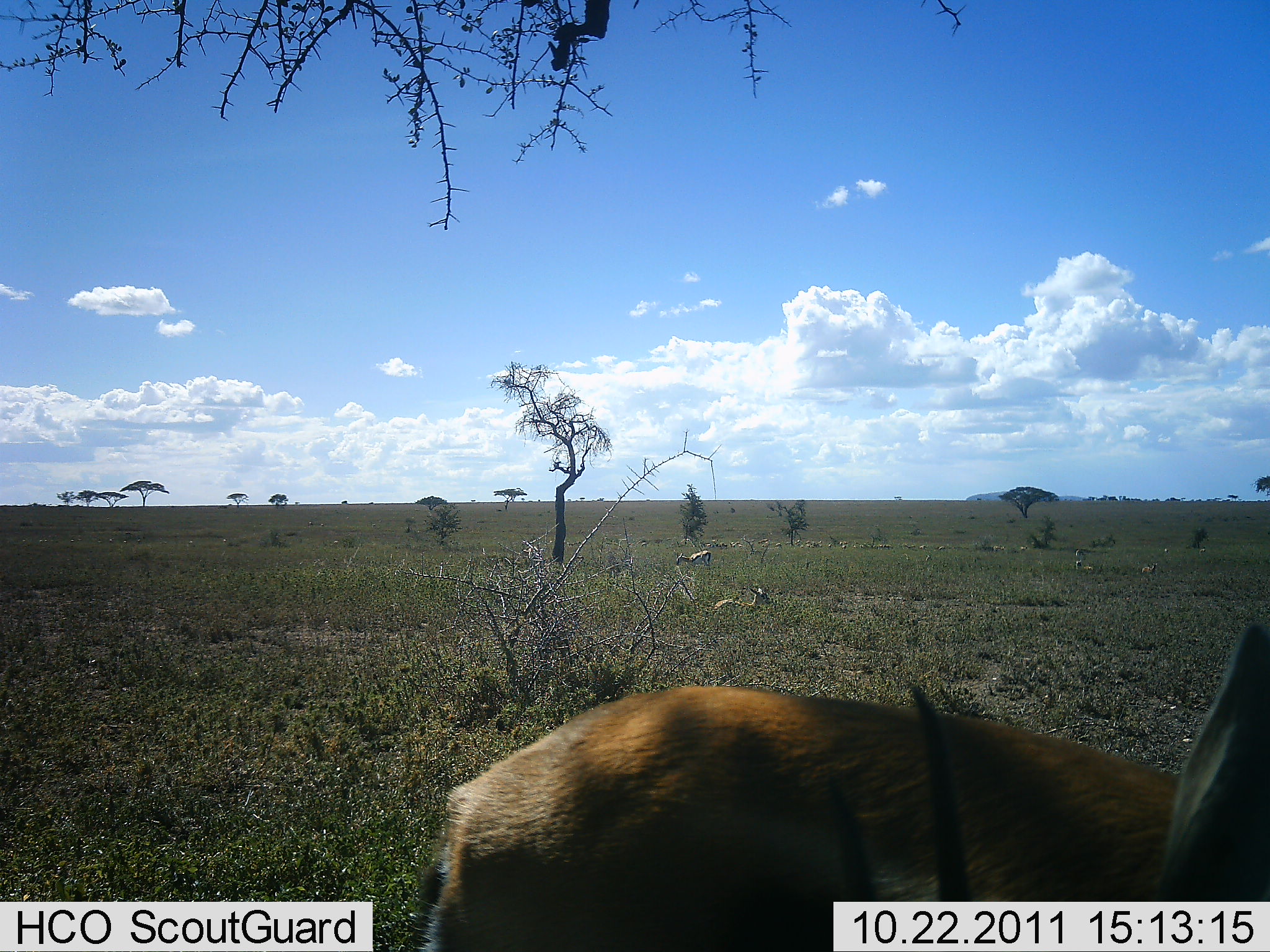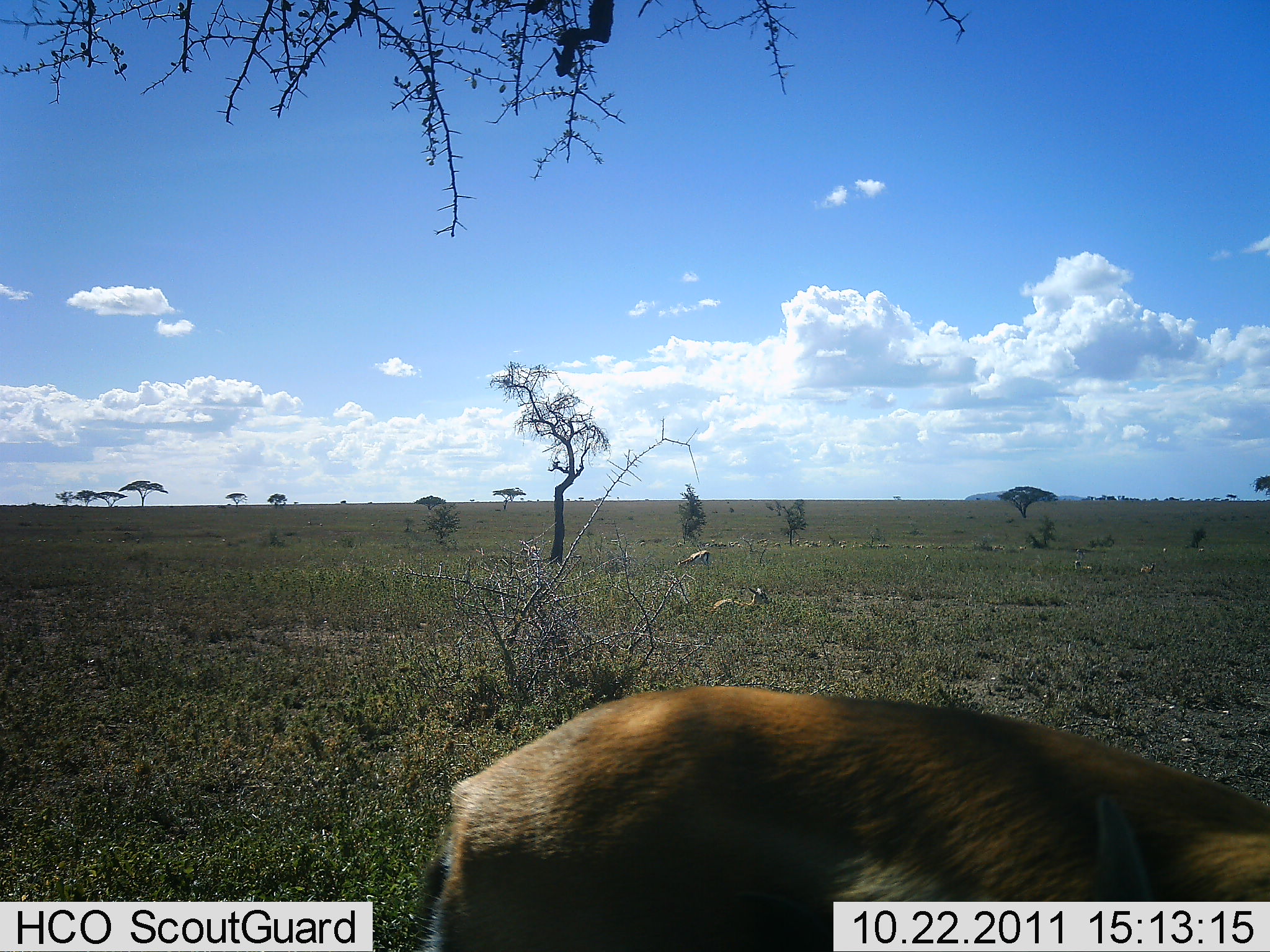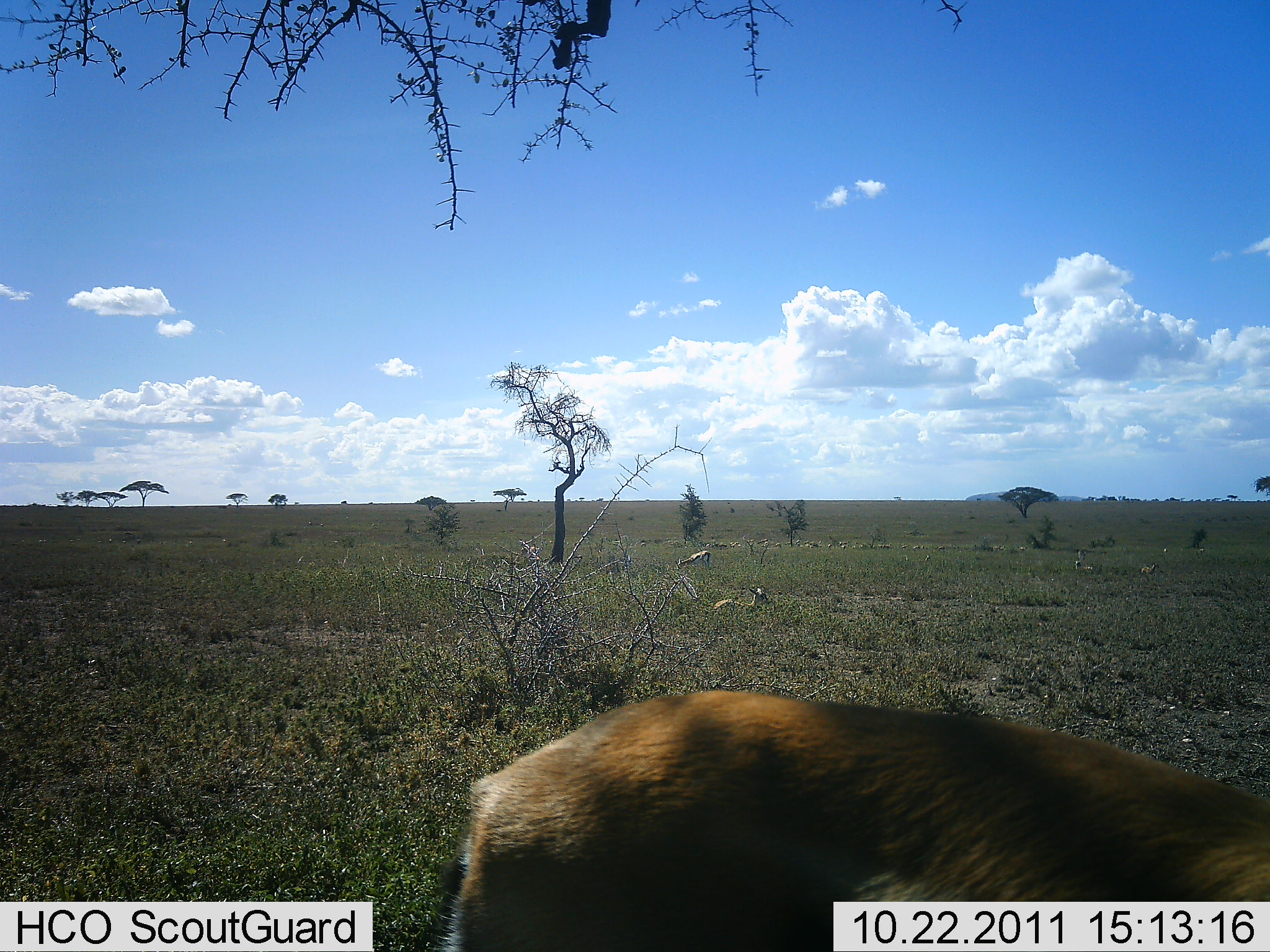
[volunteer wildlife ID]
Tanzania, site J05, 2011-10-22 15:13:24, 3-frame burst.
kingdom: Animalia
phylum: Chordata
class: Mammalia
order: Artiodactyla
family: Bovidae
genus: Nanger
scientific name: Nanger granti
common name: grant's gazelle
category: gazellegrants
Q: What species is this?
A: Gazellegrants (grant's gazelle) (Nanger granti).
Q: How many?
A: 3.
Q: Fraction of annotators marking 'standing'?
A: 60%.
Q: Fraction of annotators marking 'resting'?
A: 50%.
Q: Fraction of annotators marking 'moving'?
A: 20%.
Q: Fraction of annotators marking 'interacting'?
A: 10%.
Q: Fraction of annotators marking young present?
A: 0%.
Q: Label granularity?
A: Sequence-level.